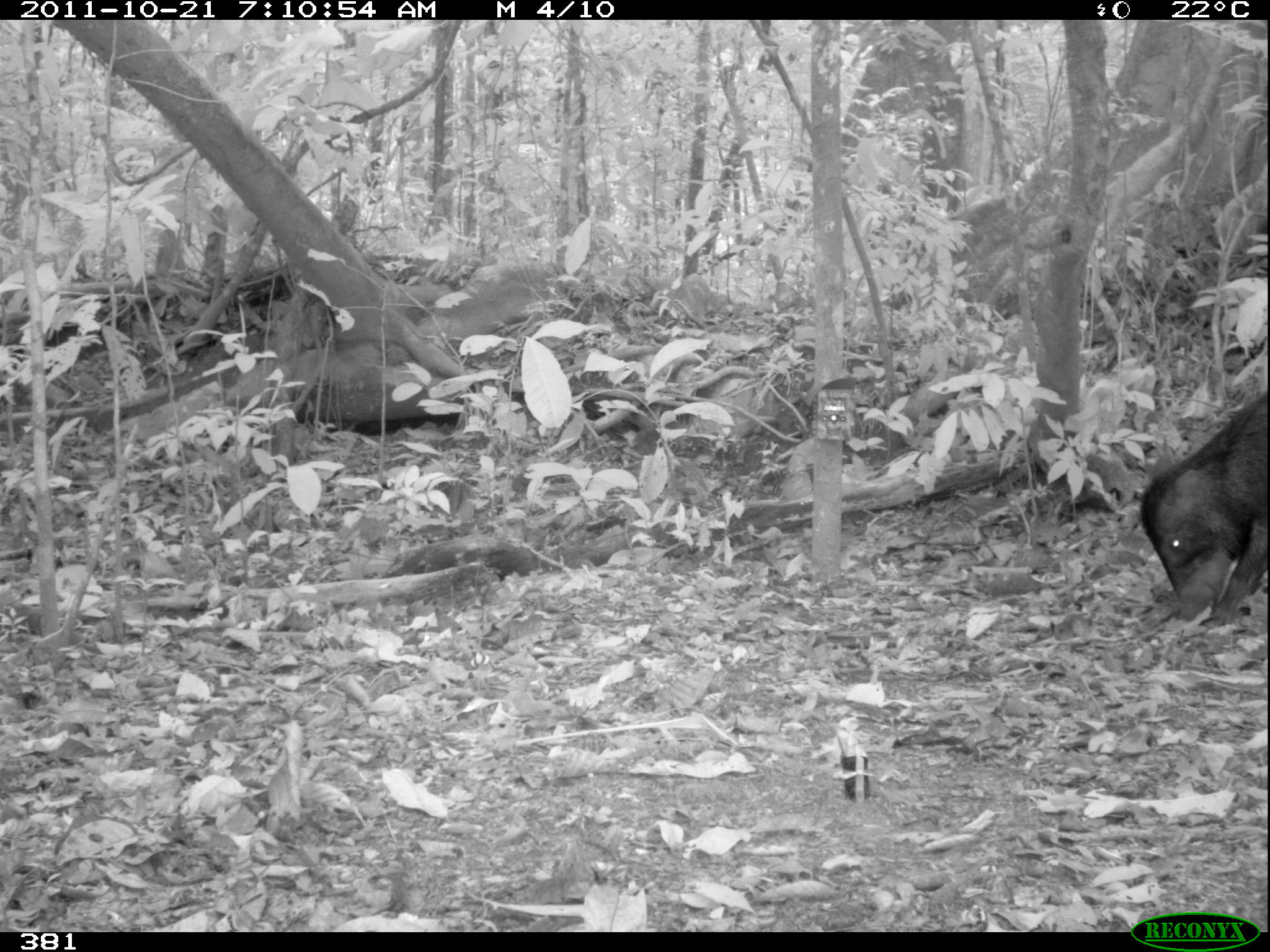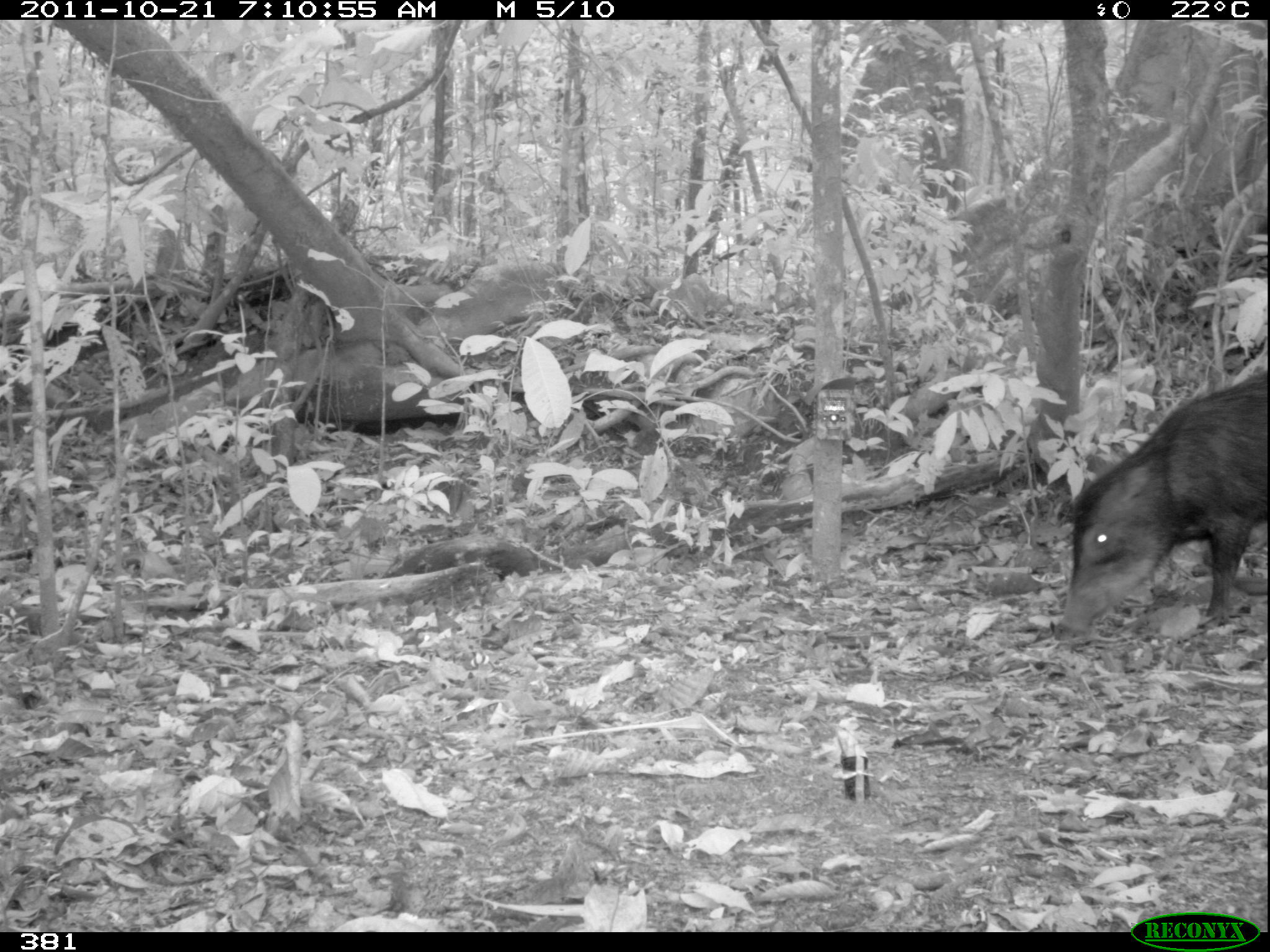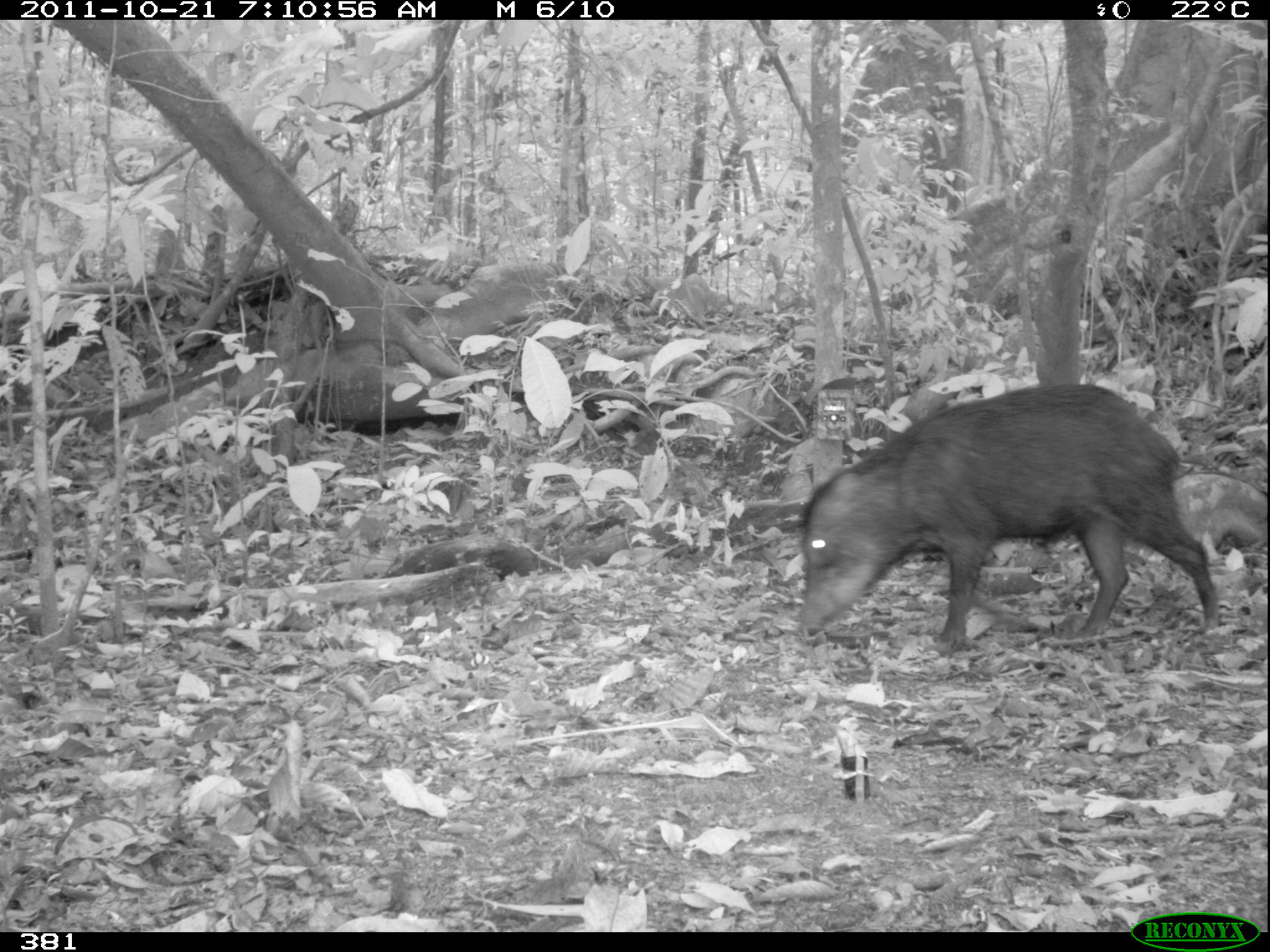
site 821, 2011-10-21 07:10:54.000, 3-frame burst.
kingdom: Animalia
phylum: Chordata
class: Mammalia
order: Artiodactyla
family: Tayassuidae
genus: Tayassu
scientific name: Tayassu pecari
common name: white-lipped peccary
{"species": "Tayassu pecari (white-lipped peccary)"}